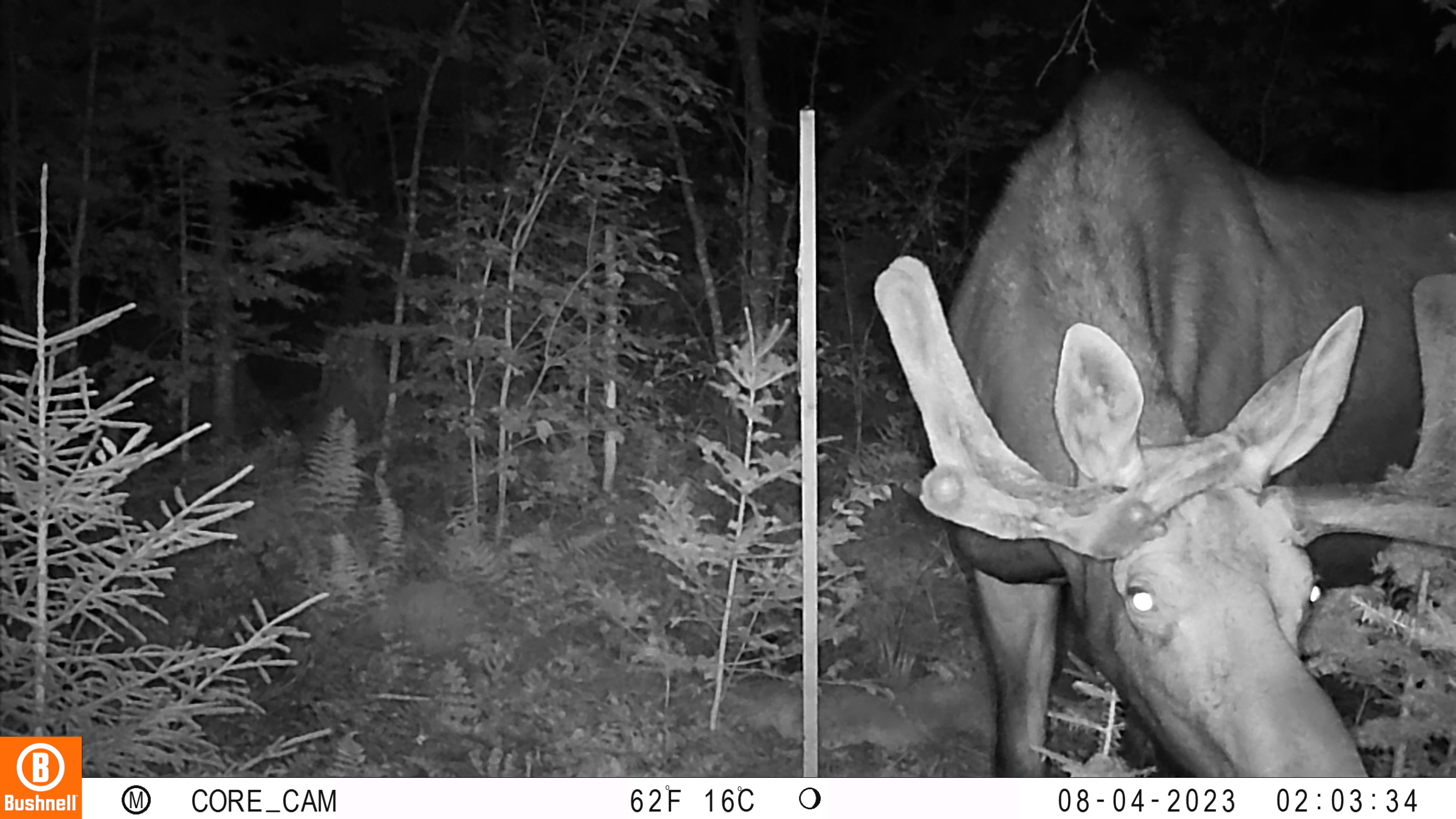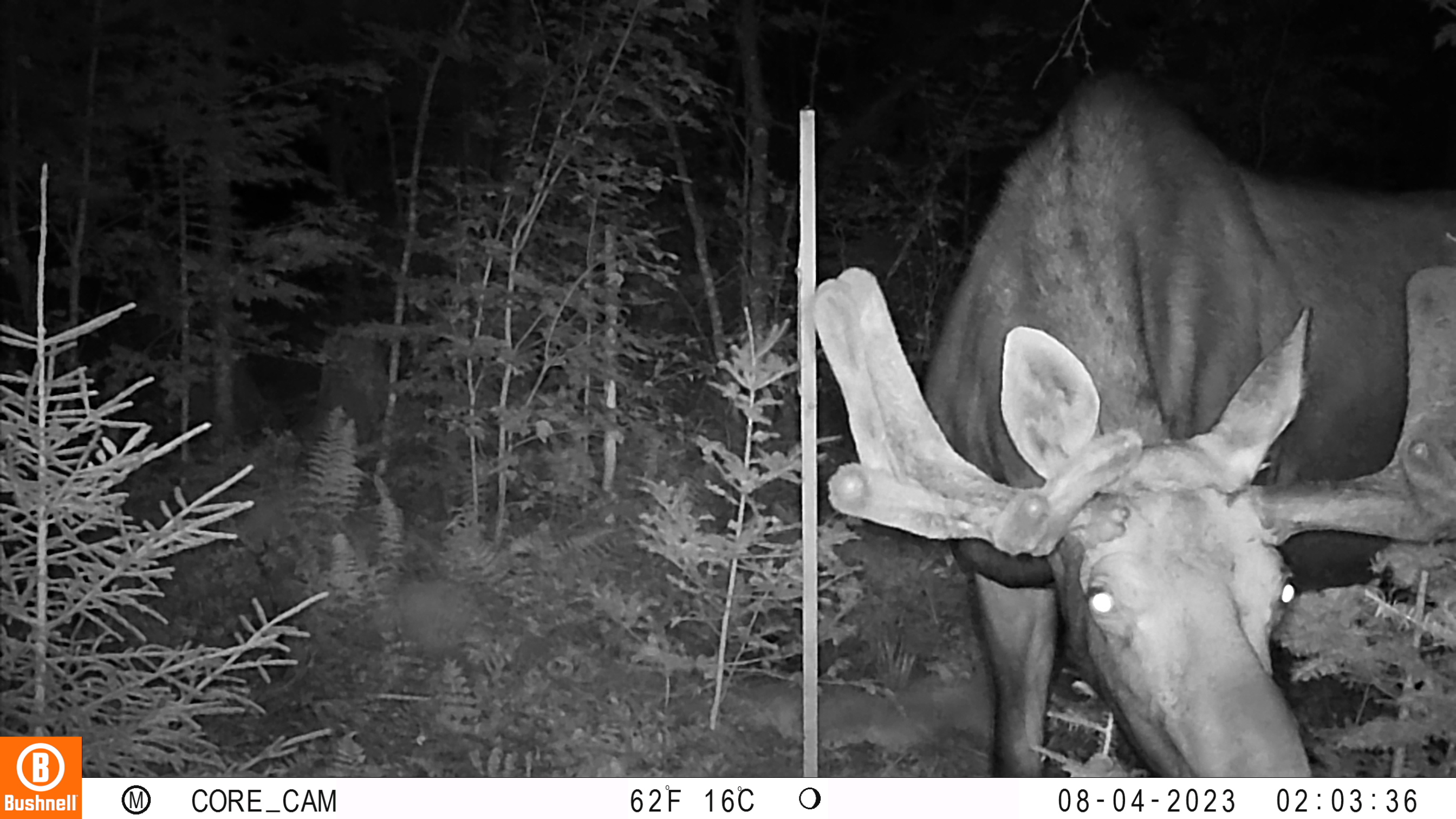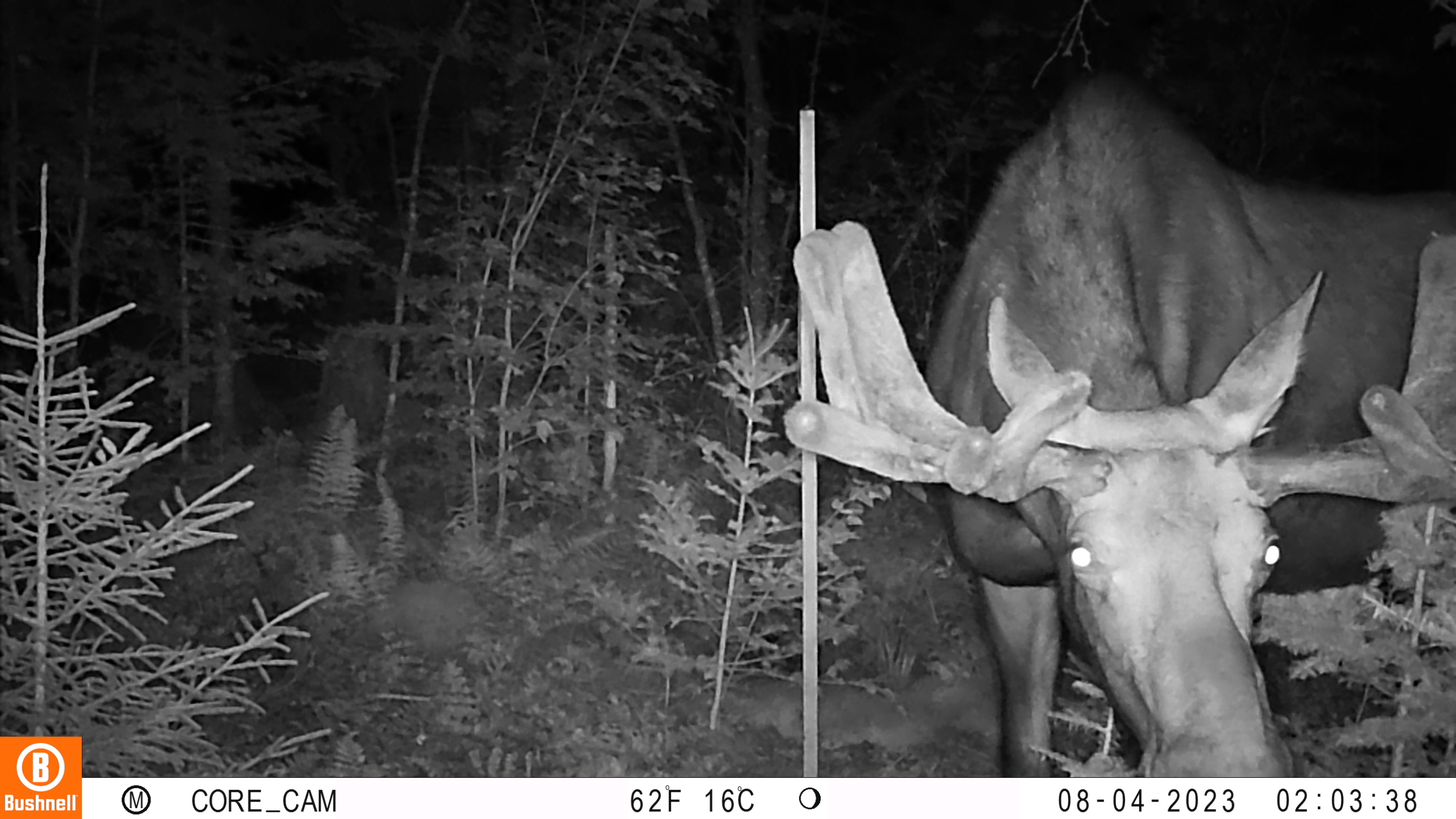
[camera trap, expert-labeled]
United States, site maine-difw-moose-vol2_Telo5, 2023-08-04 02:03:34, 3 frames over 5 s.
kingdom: Animalia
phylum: Chordata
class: Mammalia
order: Artiodactyla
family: Cervidae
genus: Odocoileus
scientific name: Odocoileus virginianus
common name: white-tailed deer